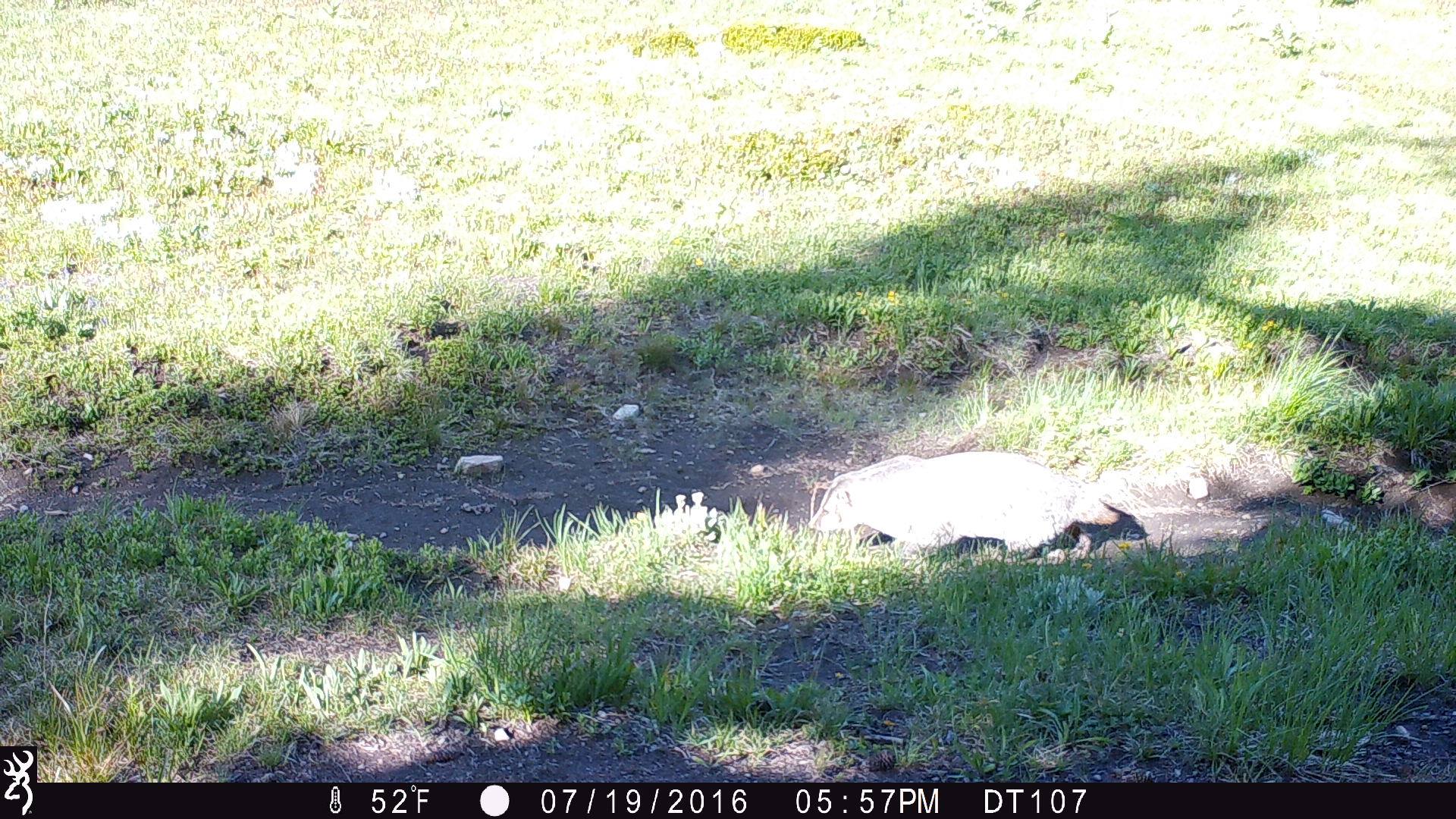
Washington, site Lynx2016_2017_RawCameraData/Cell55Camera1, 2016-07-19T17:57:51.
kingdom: Animalia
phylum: Chordata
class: Mammalia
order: Carnivora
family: Mustelidae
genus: Taxidea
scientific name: Taxidea taxus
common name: american badger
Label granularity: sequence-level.